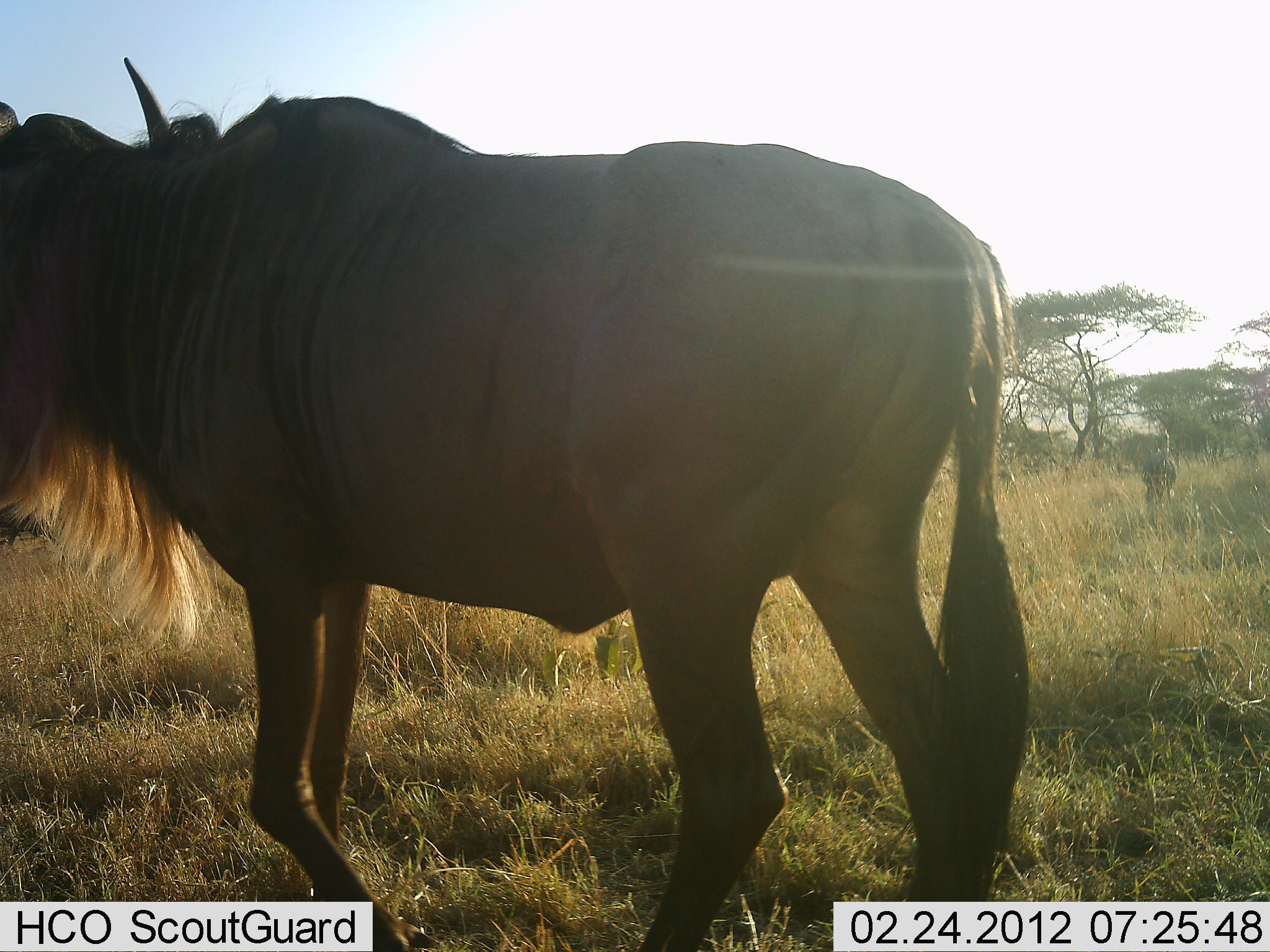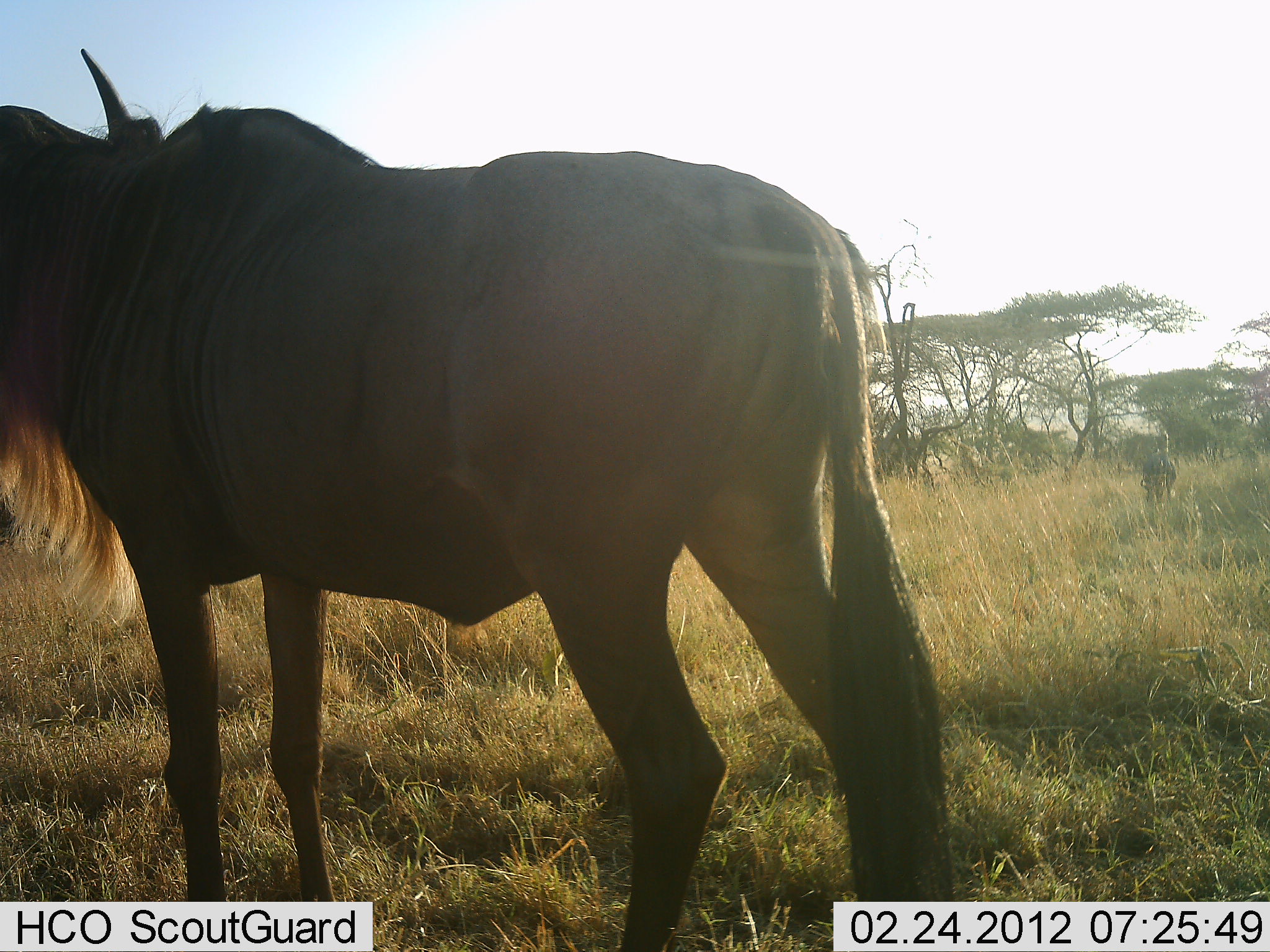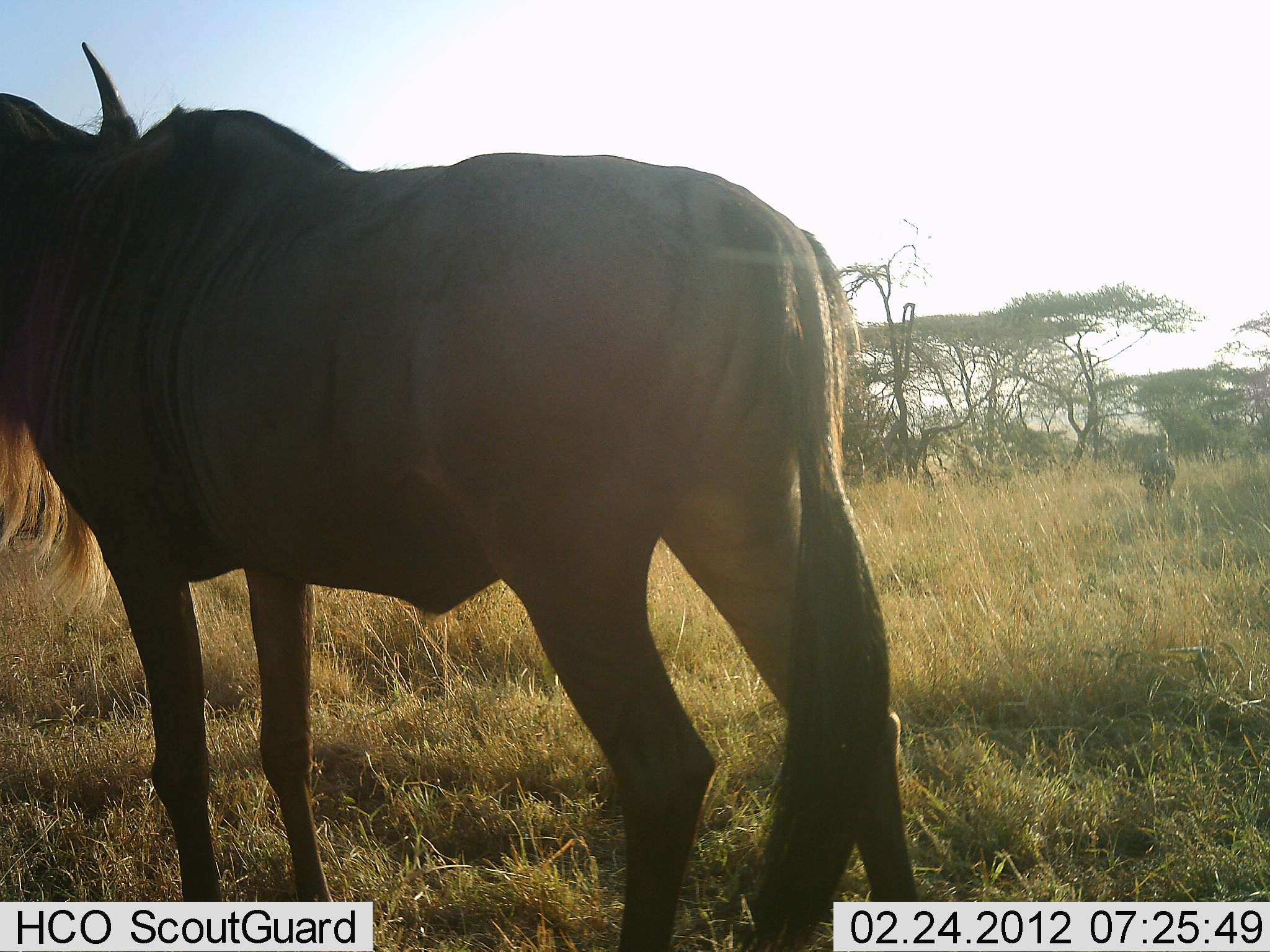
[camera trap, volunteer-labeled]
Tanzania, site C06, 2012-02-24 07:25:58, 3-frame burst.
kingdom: Animalia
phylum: Chordata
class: Mammalia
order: Artiodactyla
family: Bovidae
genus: Connochaetes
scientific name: Connochaetes taurinus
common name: blue wildebeest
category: wildebeest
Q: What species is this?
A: Wildebeest (blue wildebeest) (Connochaetes taurinus).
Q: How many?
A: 1.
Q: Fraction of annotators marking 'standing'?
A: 61%.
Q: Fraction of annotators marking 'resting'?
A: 0%.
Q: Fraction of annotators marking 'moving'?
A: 43%.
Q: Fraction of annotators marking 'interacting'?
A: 4%.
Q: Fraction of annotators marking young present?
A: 0%.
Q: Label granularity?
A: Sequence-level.